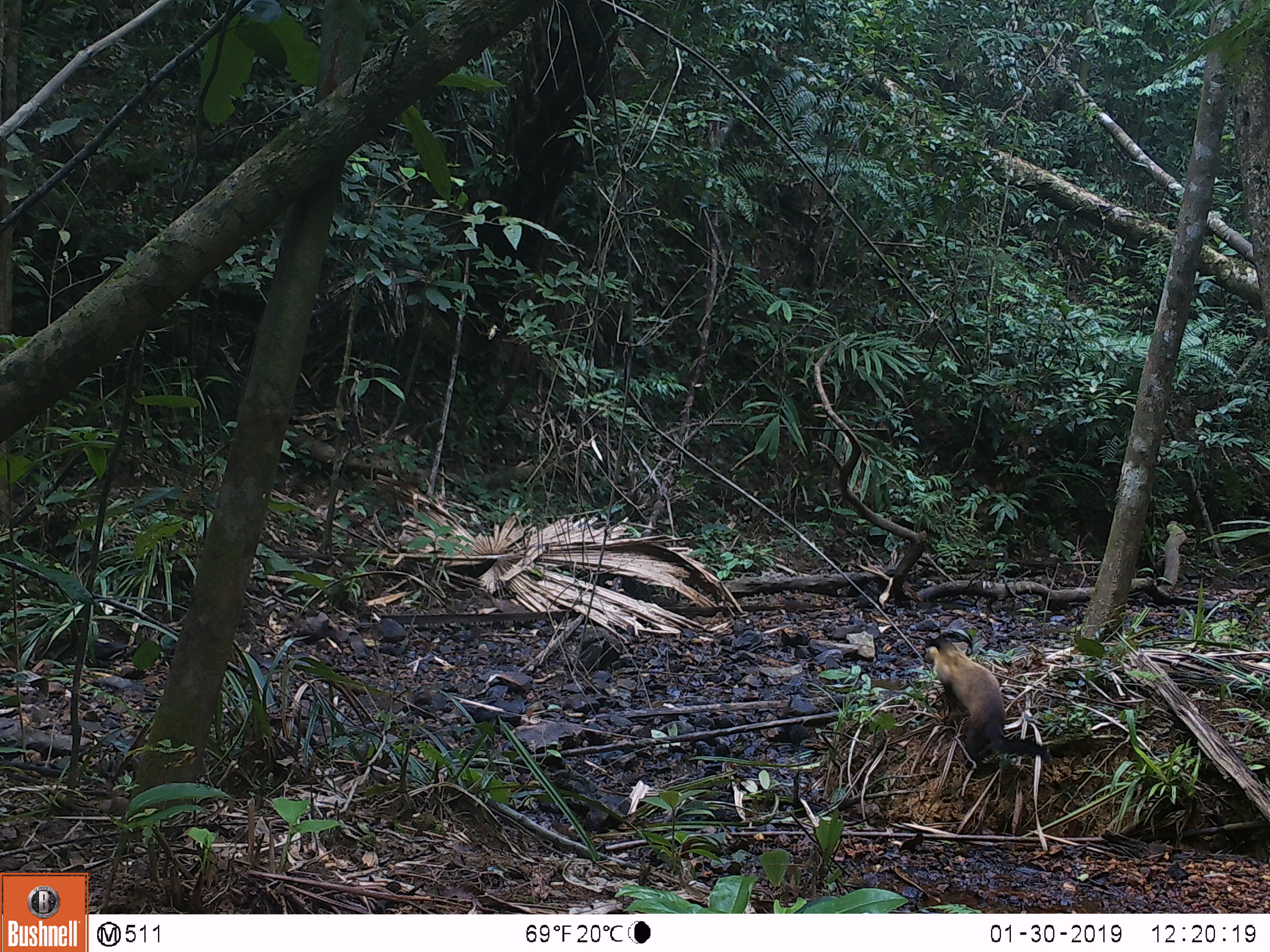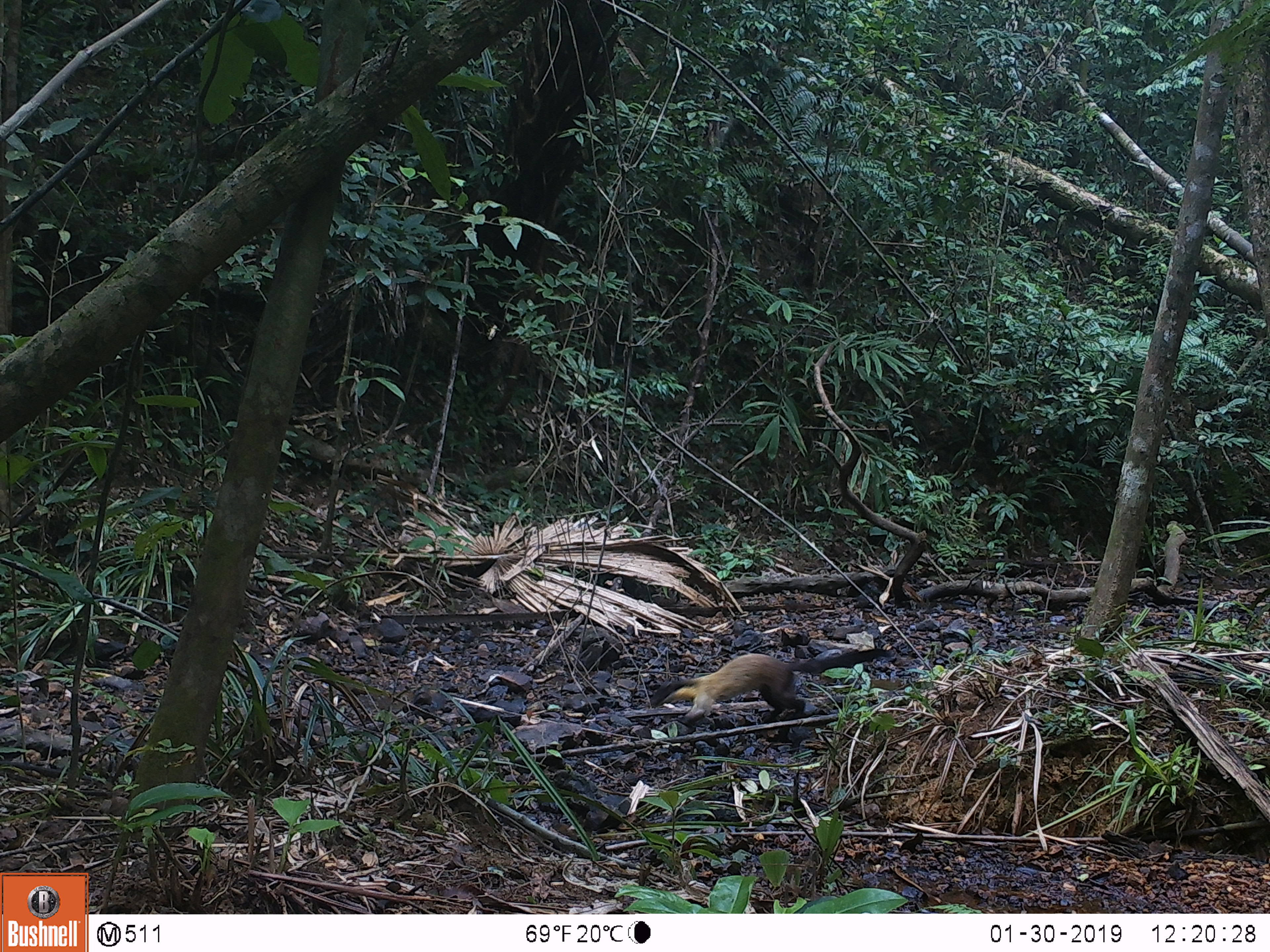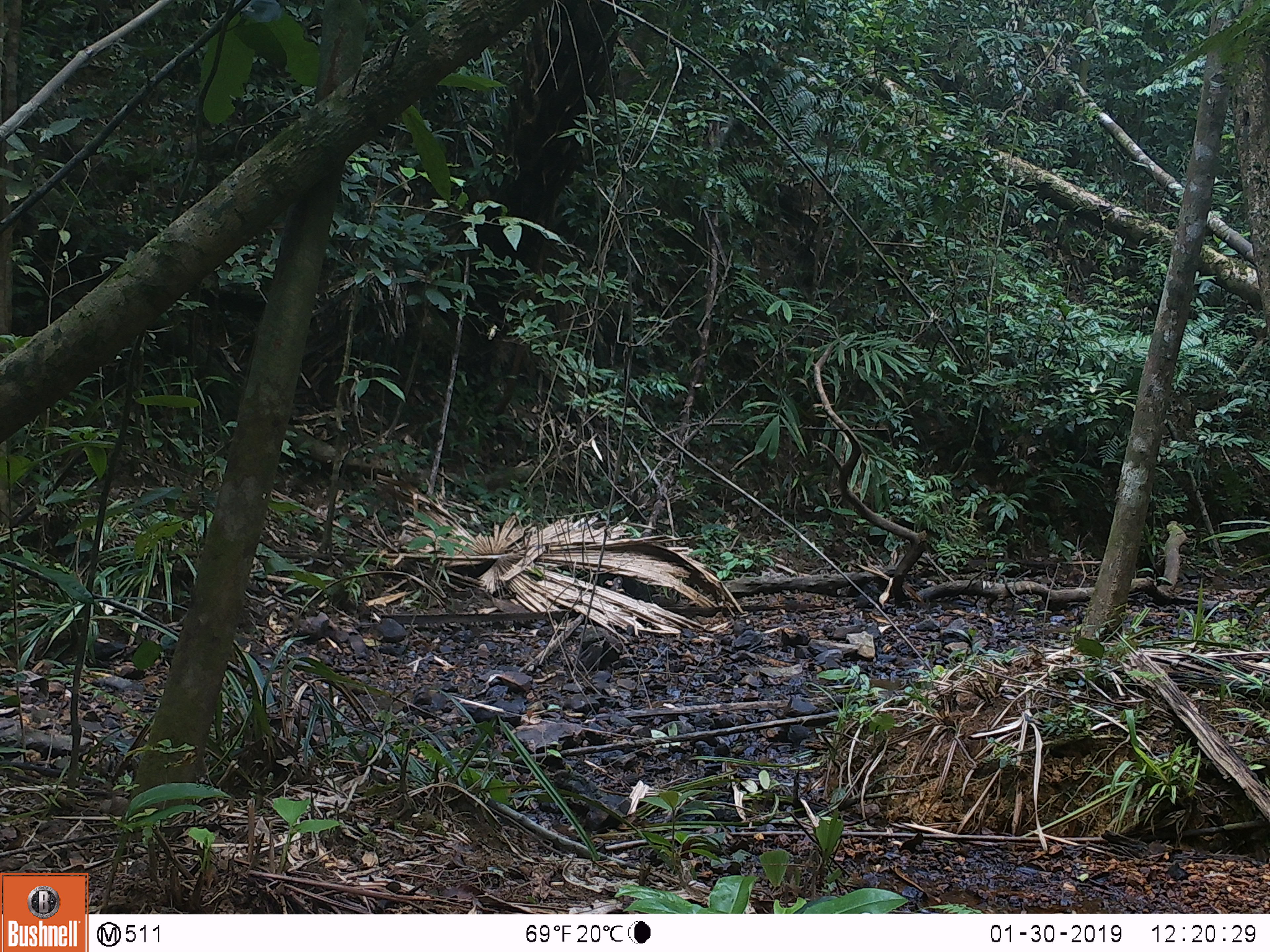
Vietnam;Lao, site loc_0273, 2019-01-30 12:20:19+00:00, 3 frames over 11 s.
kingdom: Animalia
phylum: Chordata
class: Mammalia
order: Carnivora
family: Mustelidae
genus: Martes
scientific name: Martes flavigula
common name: yellow-throated marten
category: yellow throated marten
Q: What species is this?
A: Yellow throated marten (yellow-throated marten) (Martes flavigula).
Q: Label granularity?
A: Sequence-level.